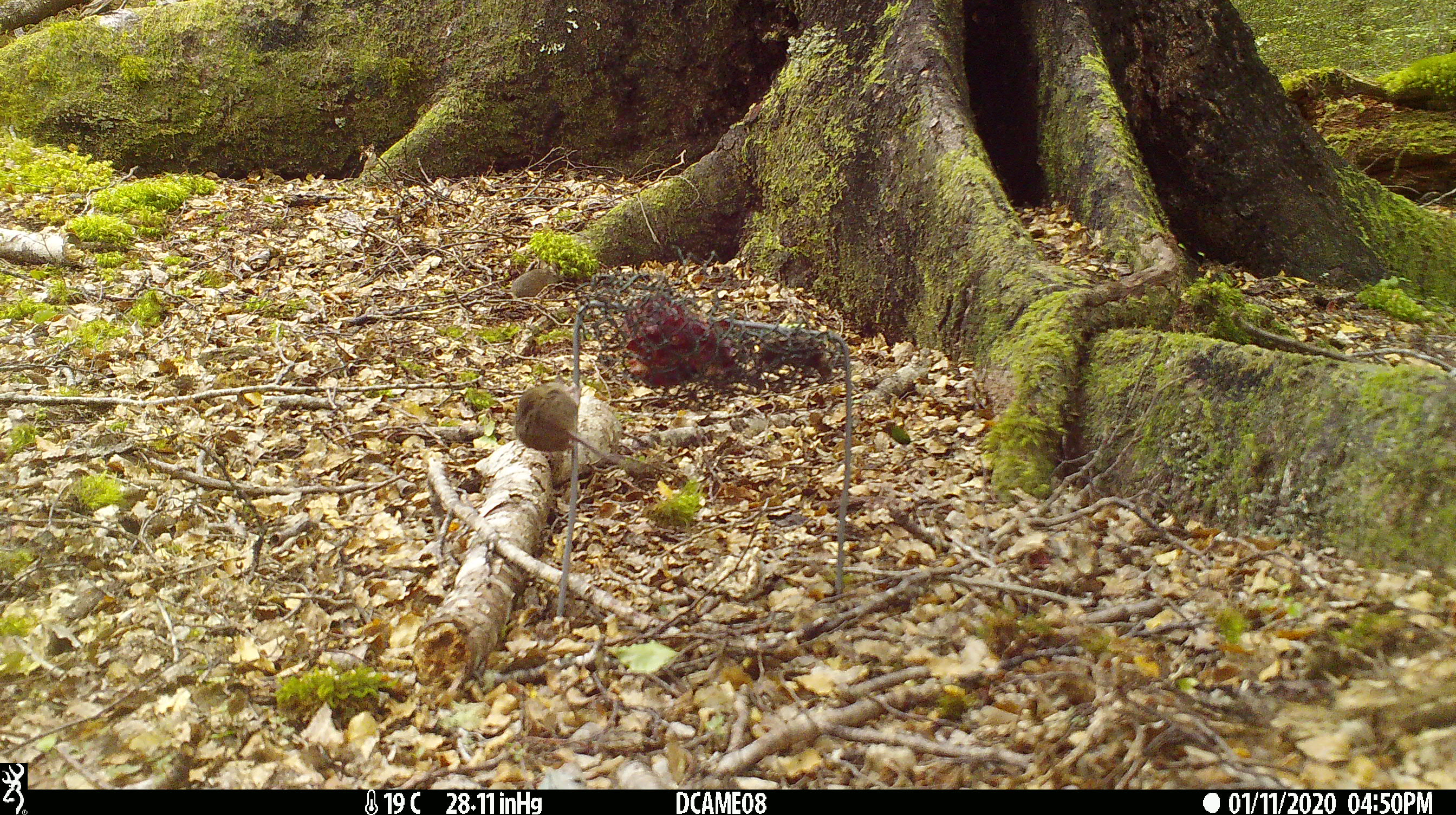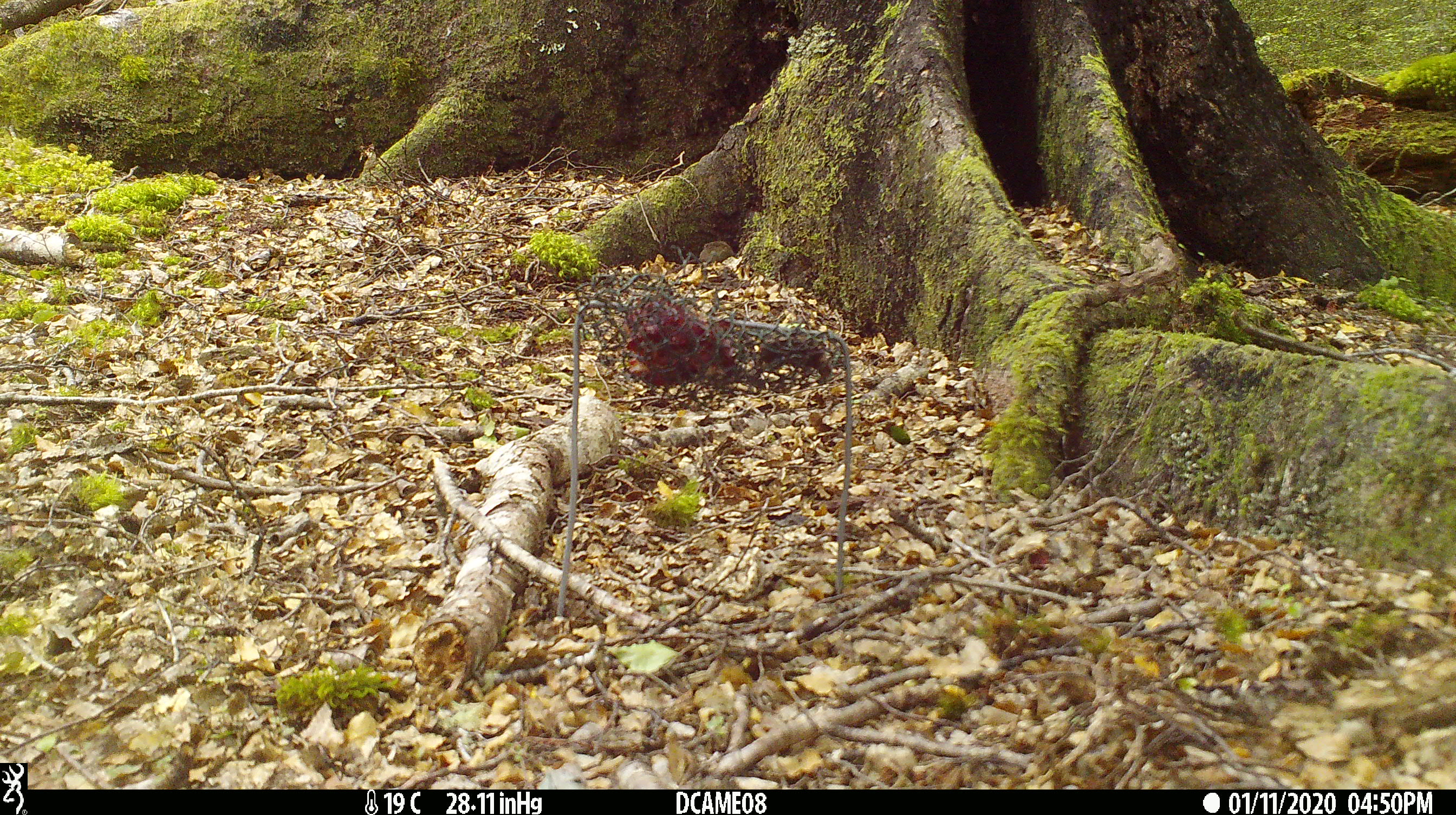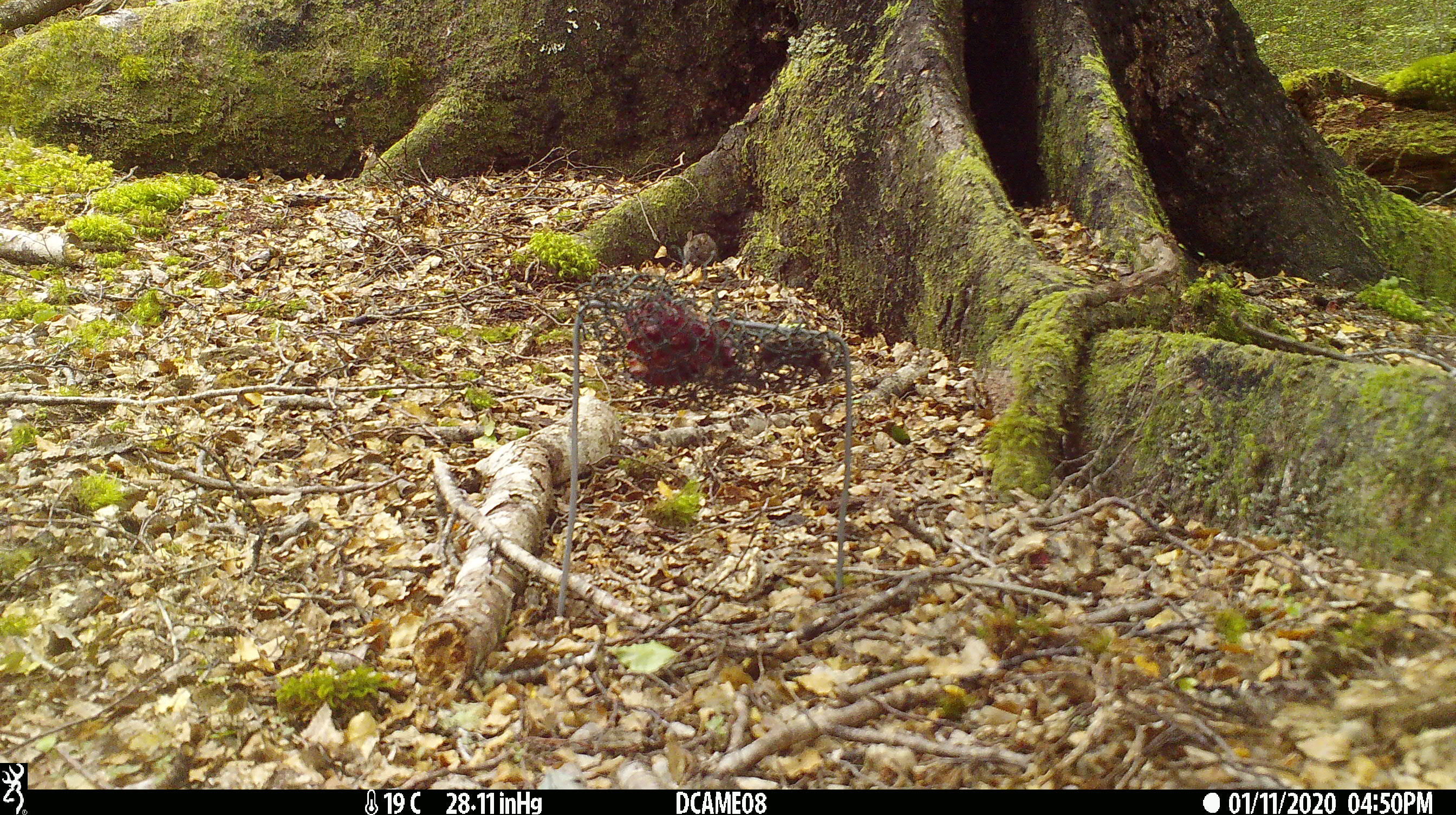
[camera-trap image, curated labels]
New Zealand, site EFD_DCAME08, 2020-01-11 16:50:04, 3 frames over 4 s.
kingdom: Animalia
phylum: Chordata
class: Mammalia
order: Rodentia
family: Muridae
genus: Mus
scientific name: Mus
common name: mouse